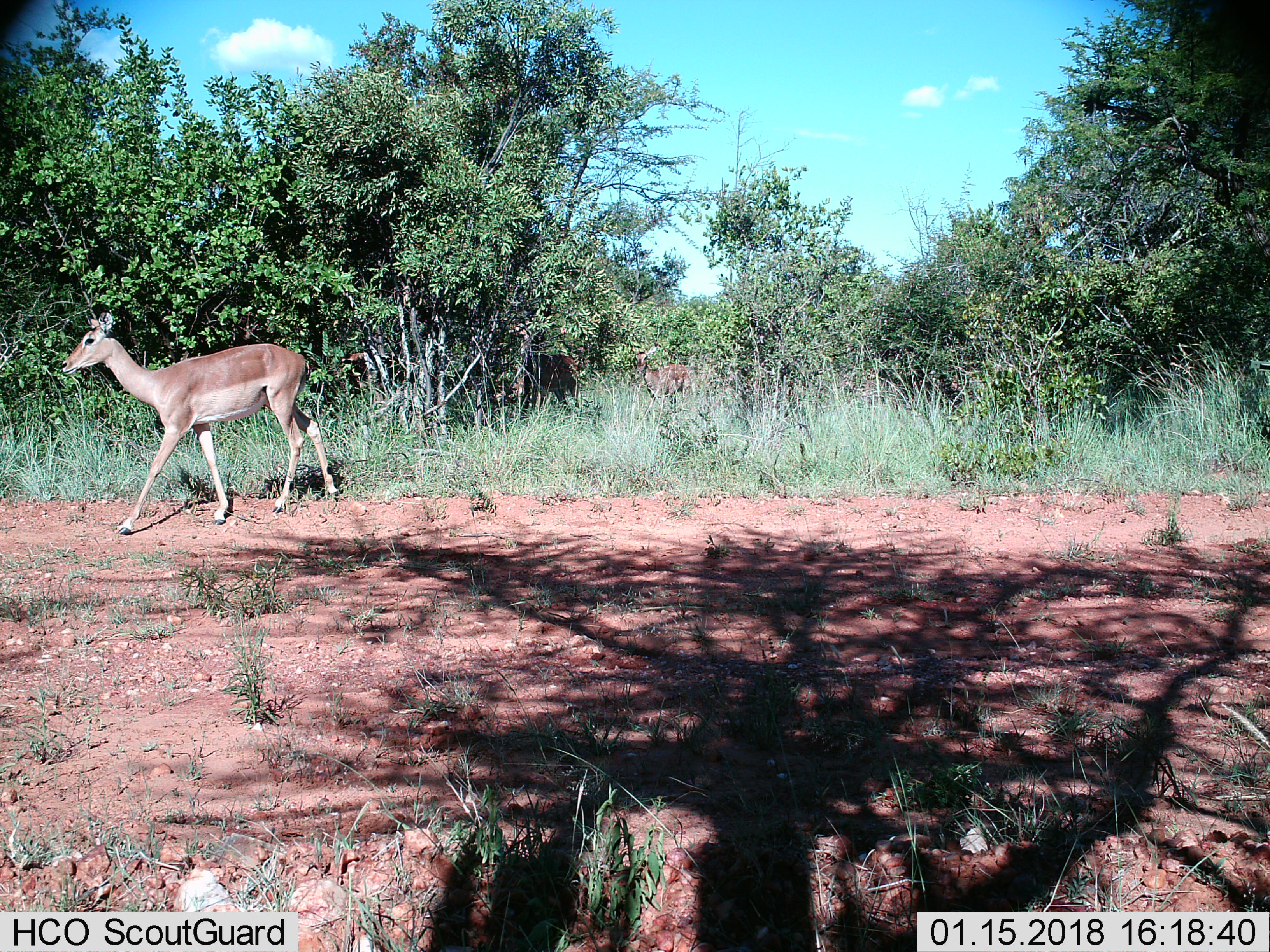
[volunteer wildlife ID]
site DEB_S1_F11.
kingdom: Animalia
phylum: Chordata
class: Mammalia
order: Artiodactyla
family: Bovidae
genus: Aepyceros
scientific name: Aepyceros melampus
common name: impala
Impala (Aepyceros melampus), count 2. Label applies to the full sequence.